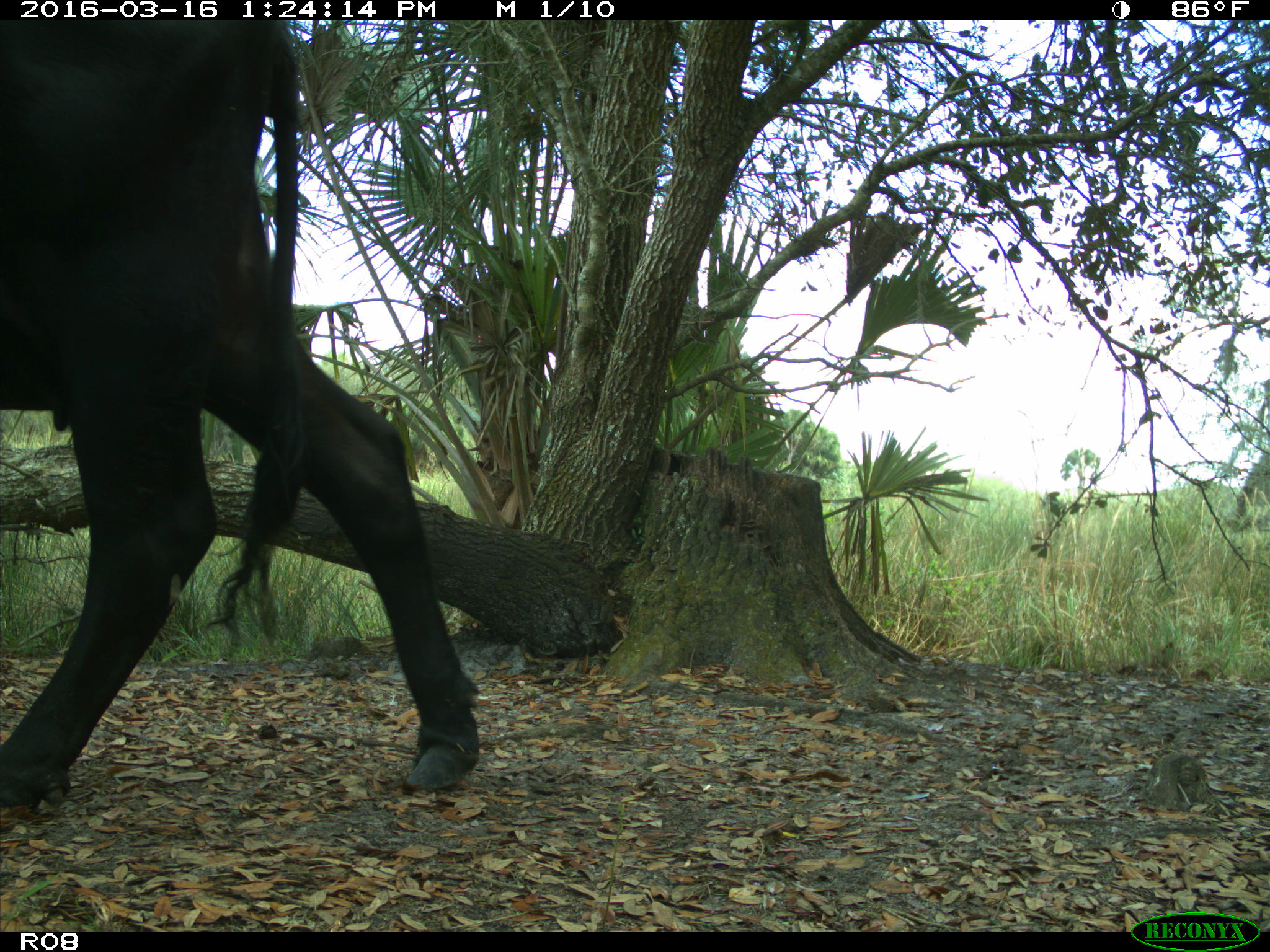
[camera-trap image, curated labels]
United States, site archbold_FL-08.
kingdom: Animalia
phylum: Chordata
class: Mammalia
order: Artiodactyla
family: Bovidae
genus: Bos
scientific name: Bos taurus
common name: domestic cow